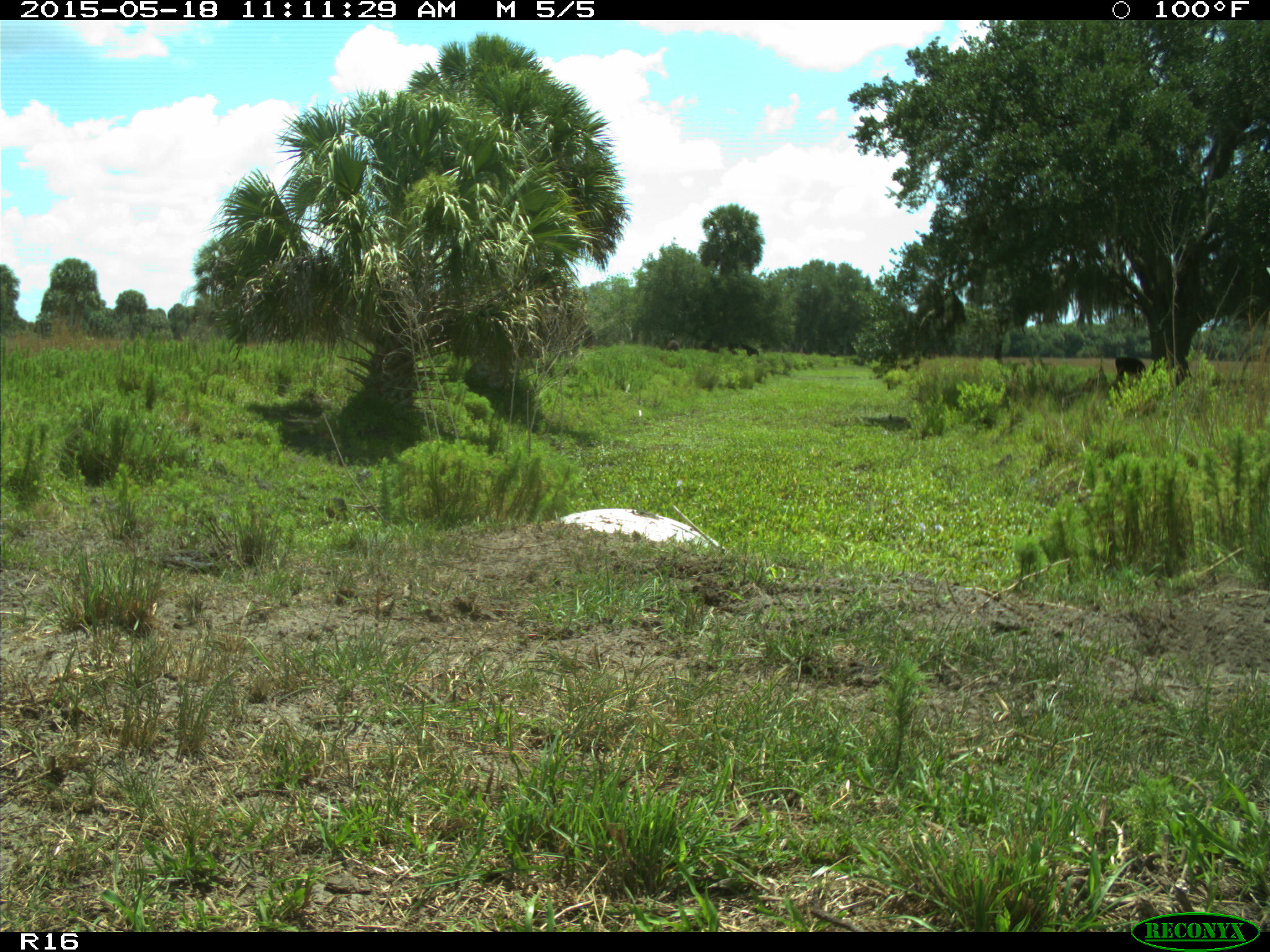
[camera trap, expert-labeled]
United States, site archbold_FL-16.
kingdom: Animalia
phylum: Chordata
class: Mammalia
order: Artiodactyla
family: Bovidae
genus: Bos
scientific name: Bos taurus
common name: domestic cow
Bos taurus (domestic cow).